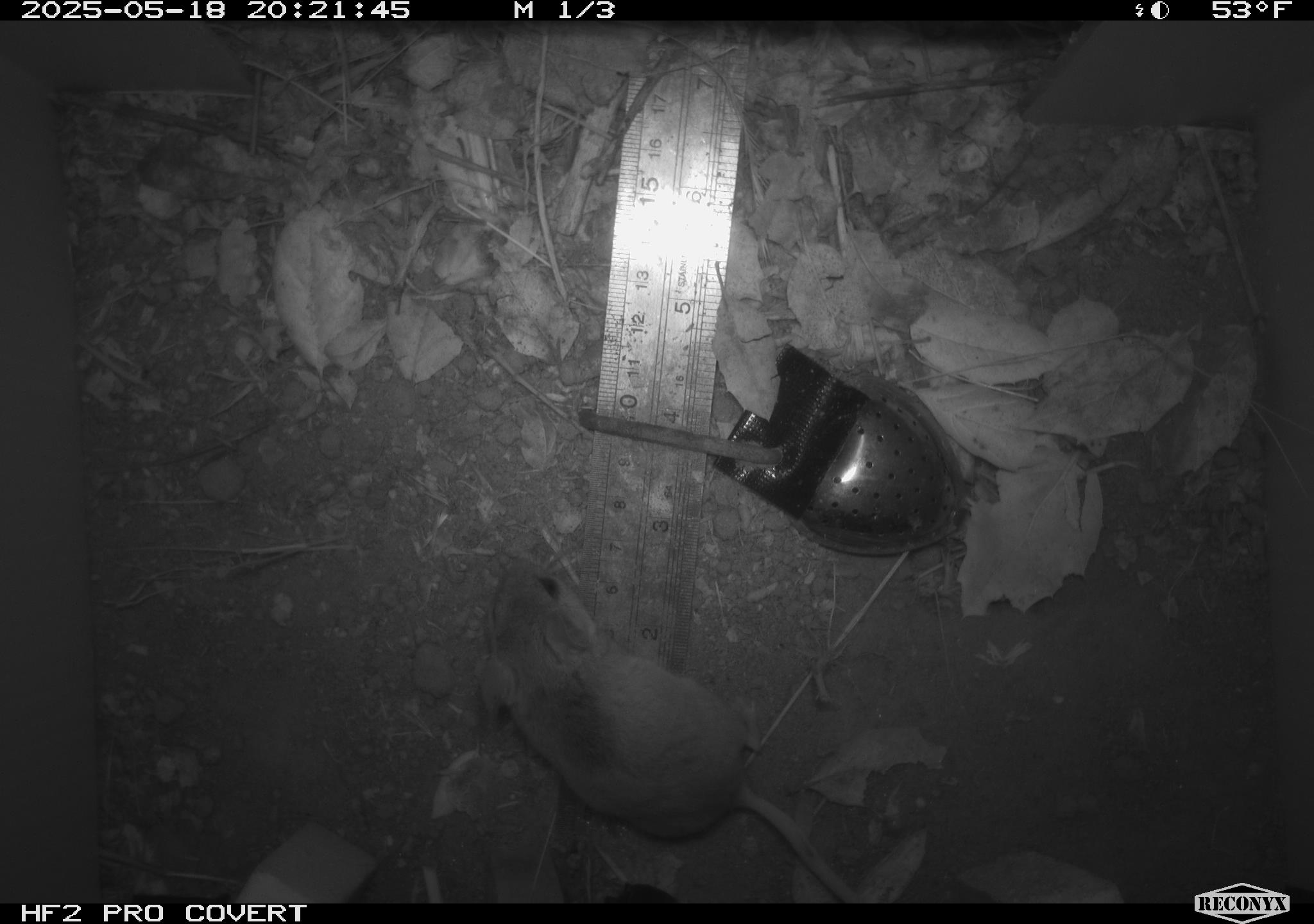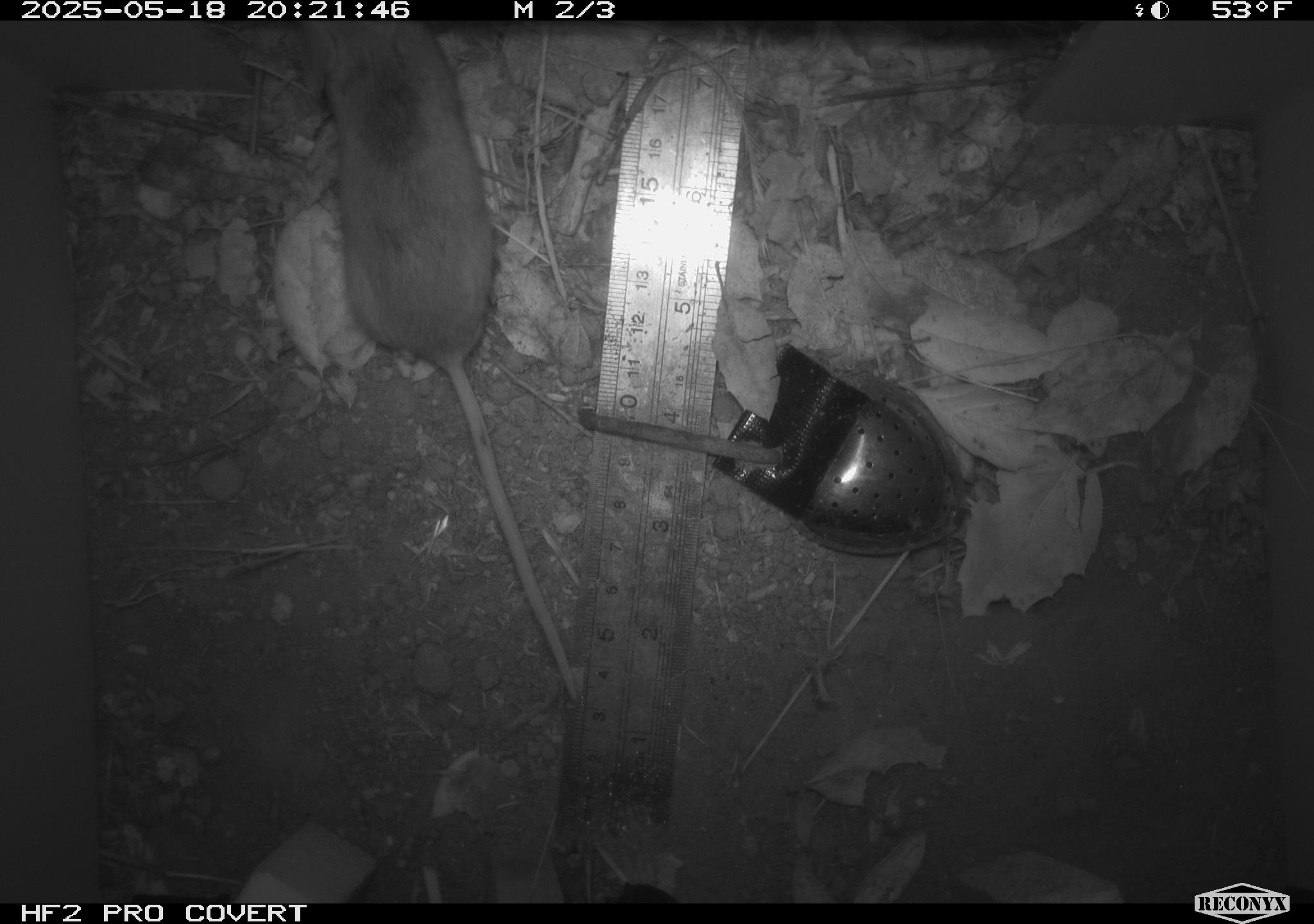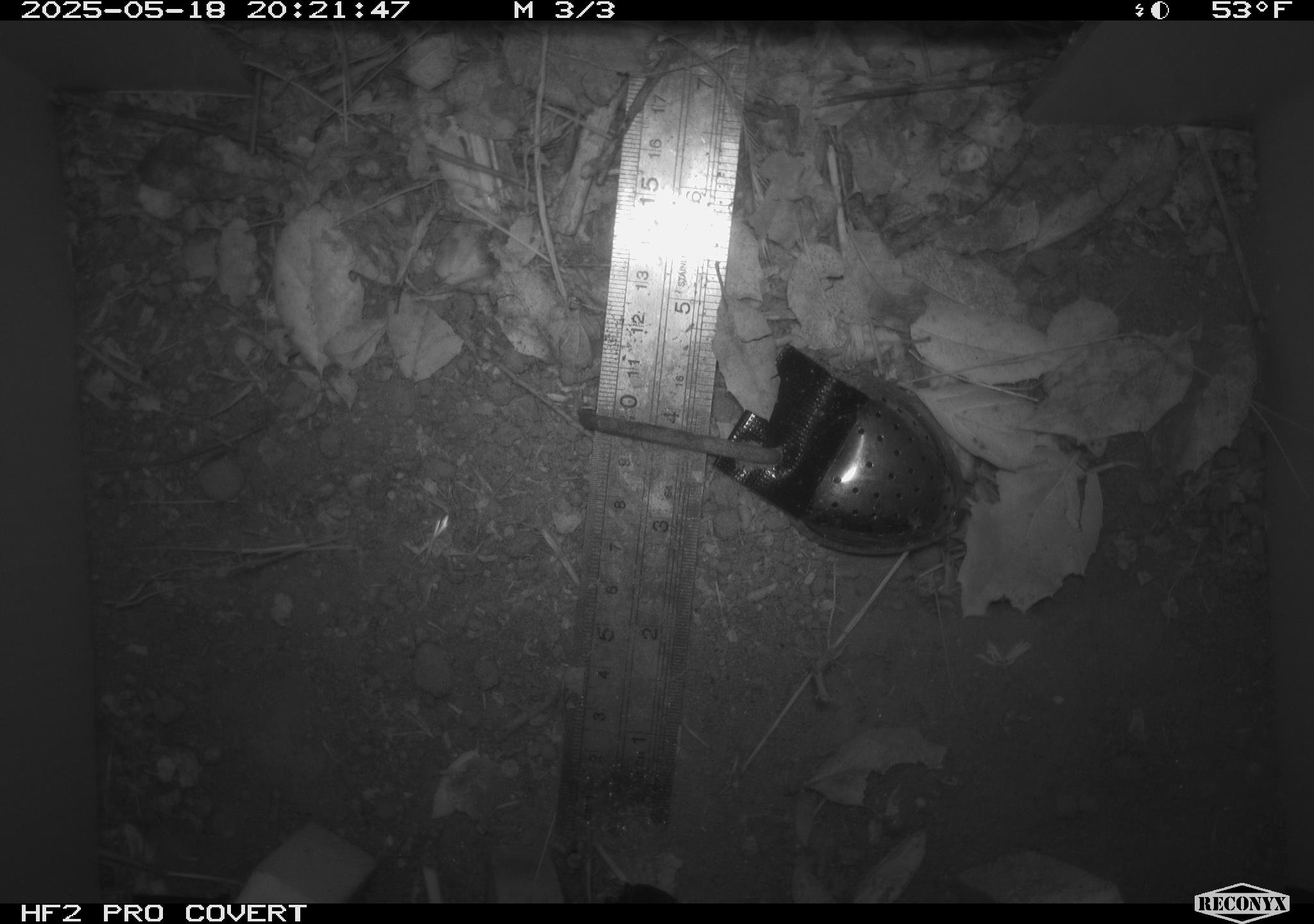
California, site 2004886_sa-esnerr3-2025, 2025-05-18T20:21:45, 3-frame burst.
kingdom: Animalia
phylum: Chordata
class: Mammalia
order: Rodentia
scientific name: Rodentia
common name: rodent